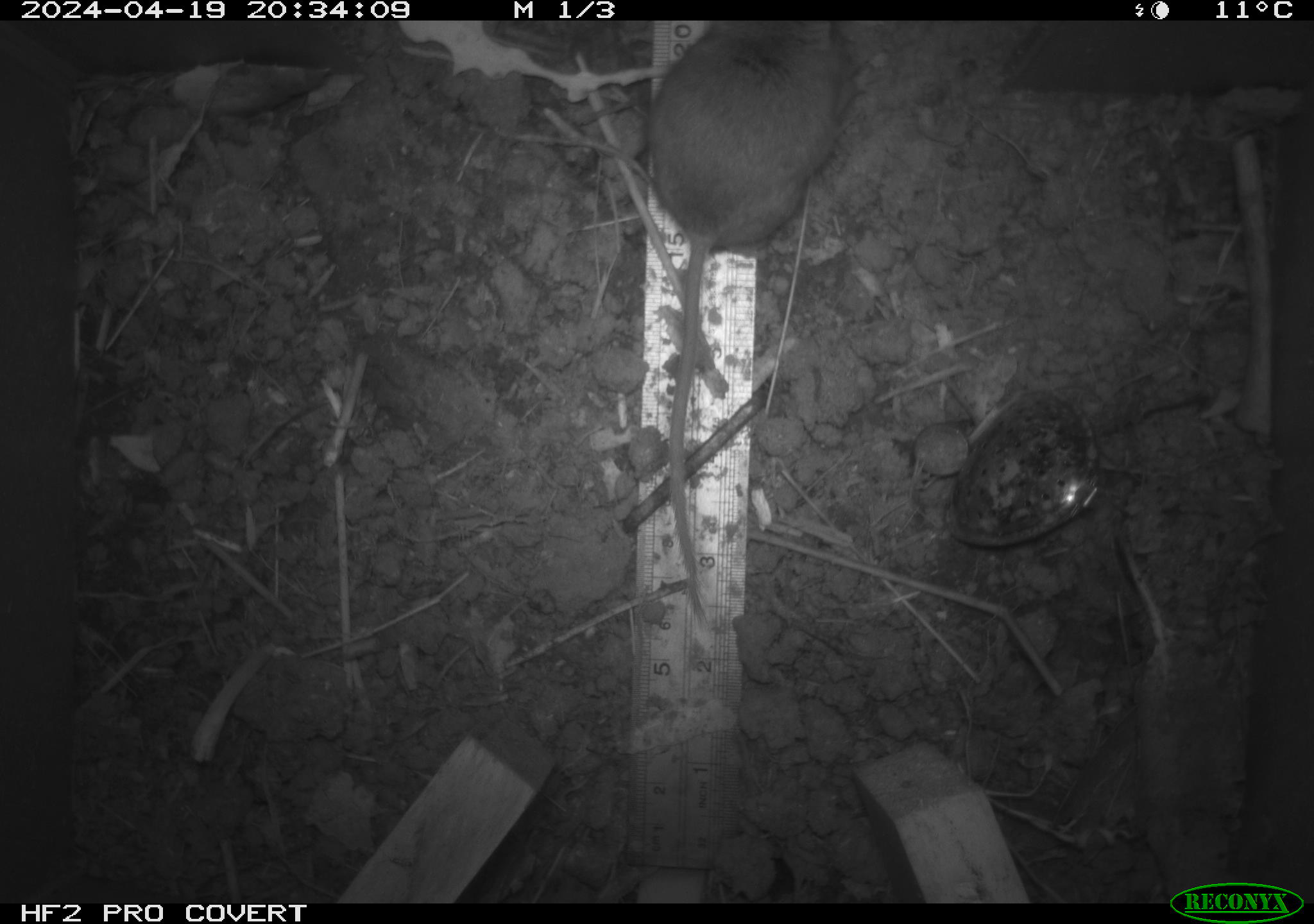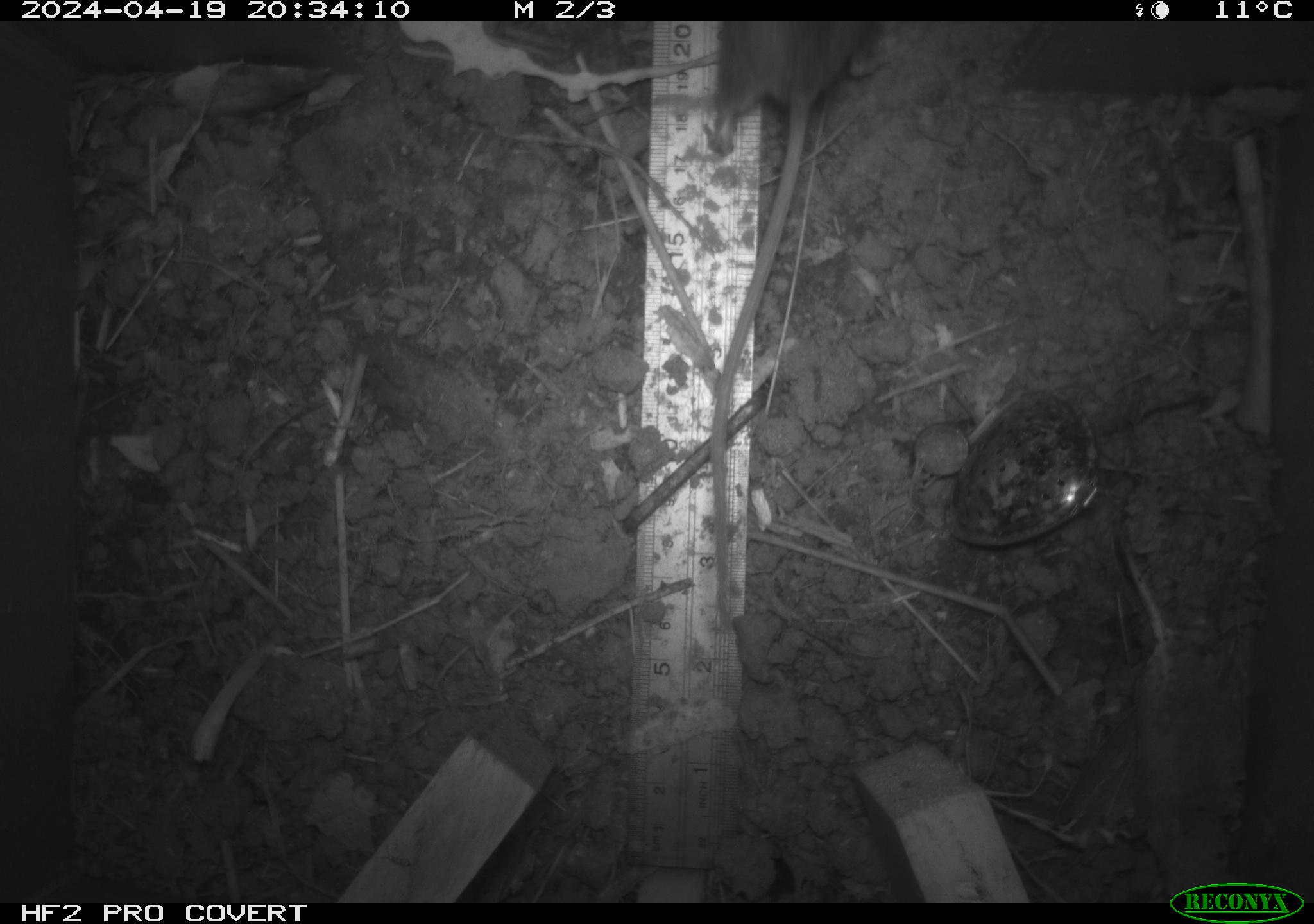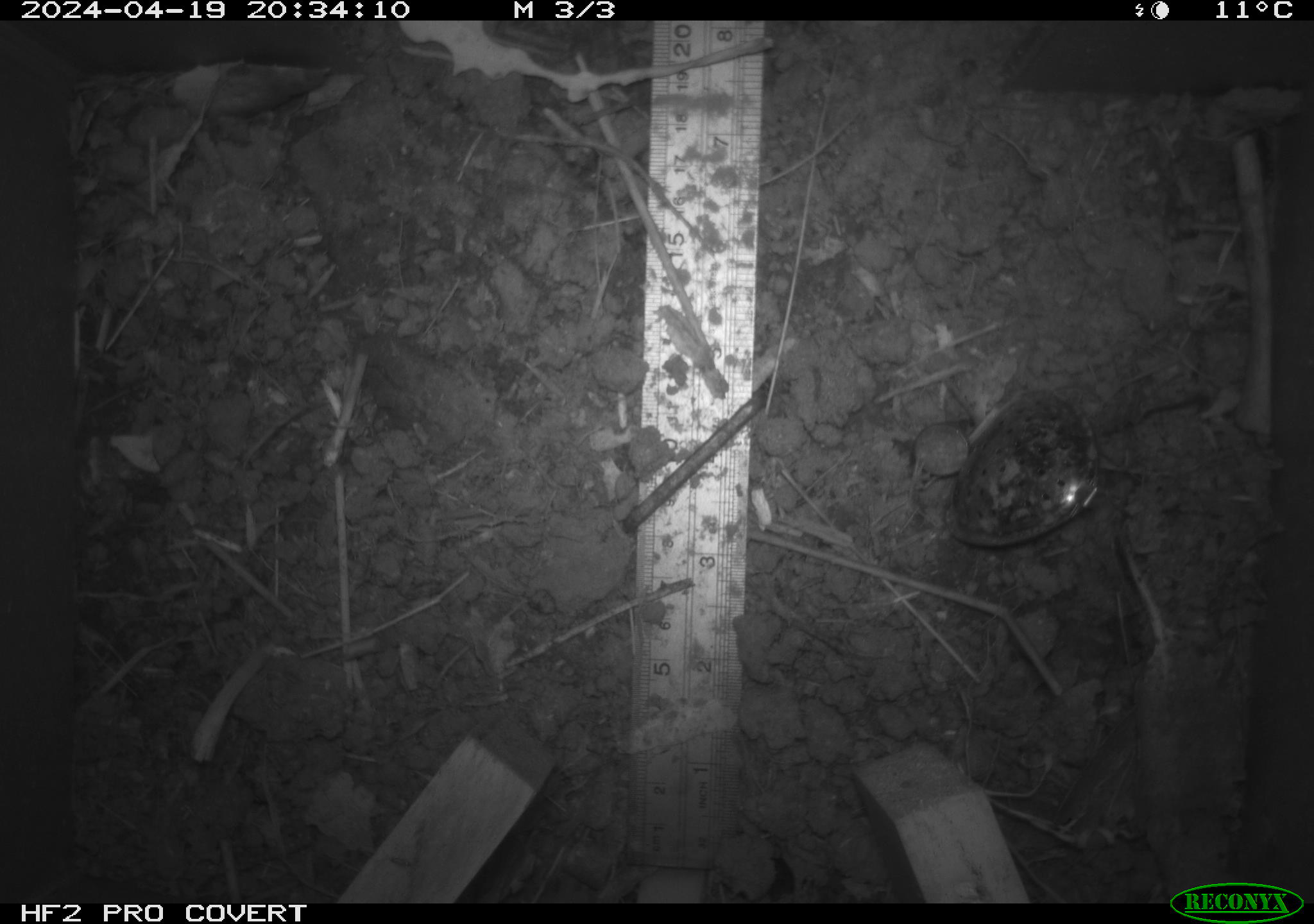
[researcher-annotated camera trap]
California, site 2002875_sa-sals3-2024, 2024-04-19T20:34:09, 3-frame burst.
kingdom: Animalia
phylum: Chordata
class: Mammalia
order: Rodentia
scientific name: Rodentia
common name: mouse species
Mouse species (Rodentia).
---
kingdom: Animalia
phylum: Chordata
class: Mammalia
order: Rodentia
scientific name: Rodentia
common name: rodent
Rodent (Rodentia).